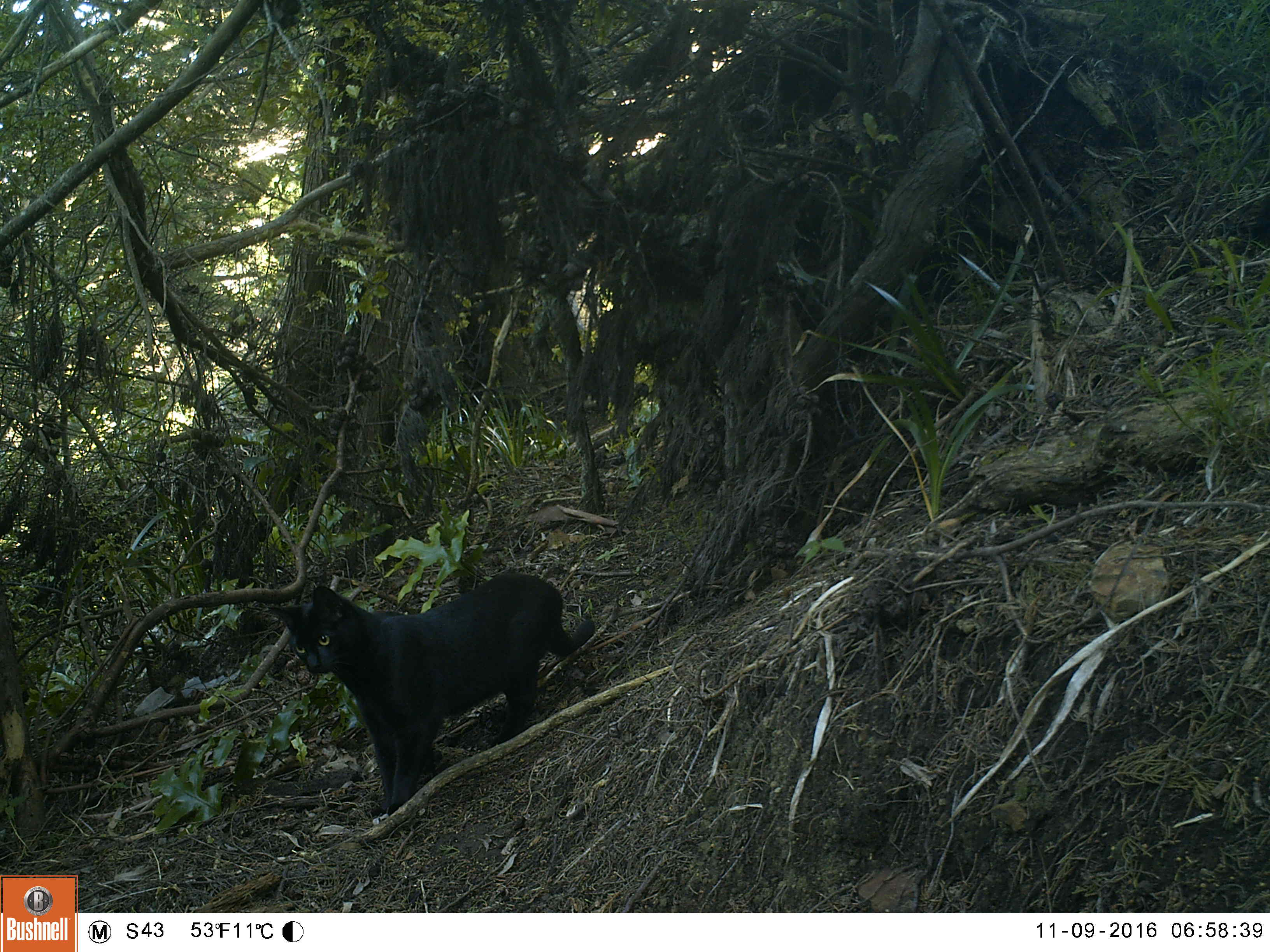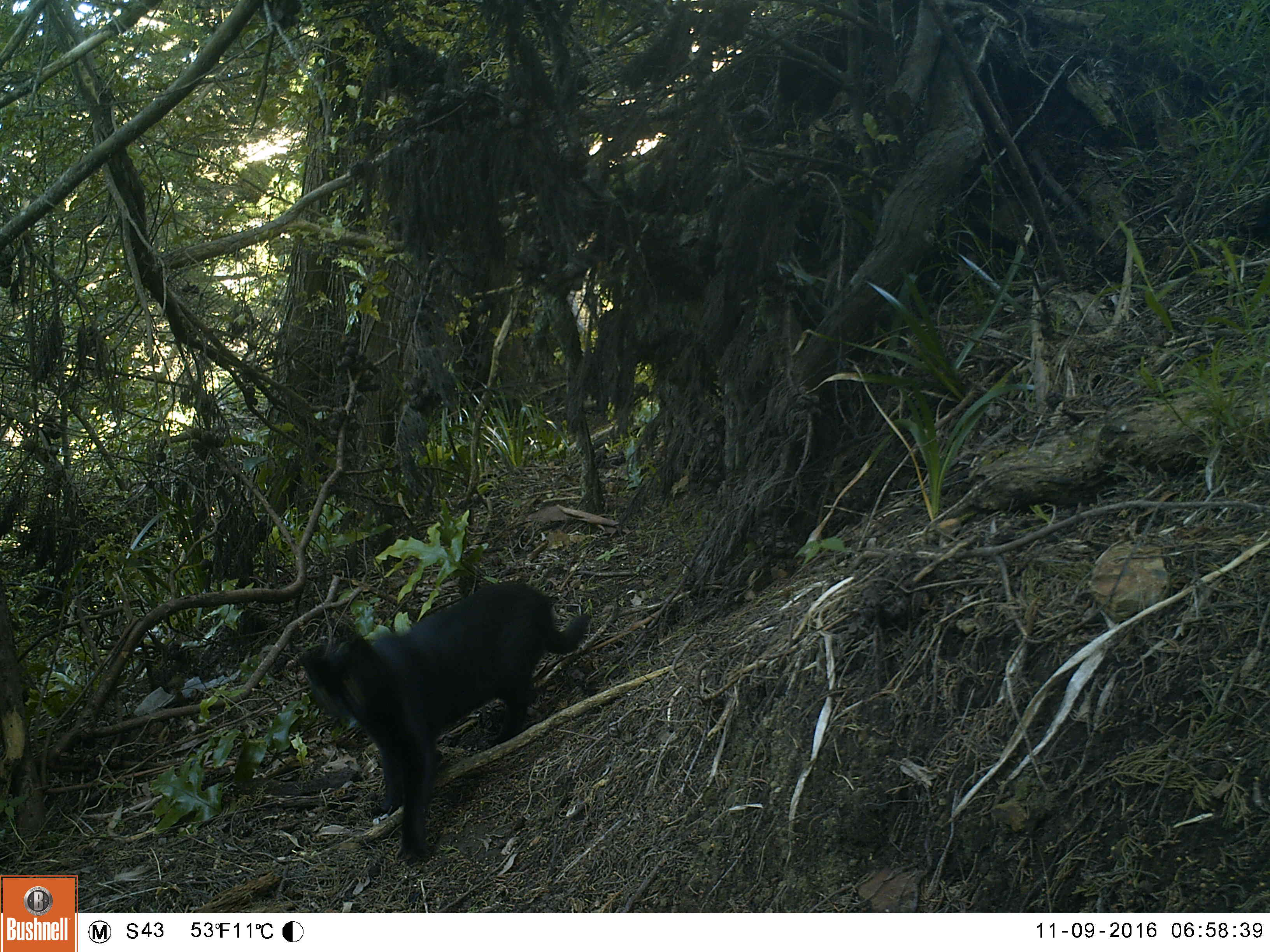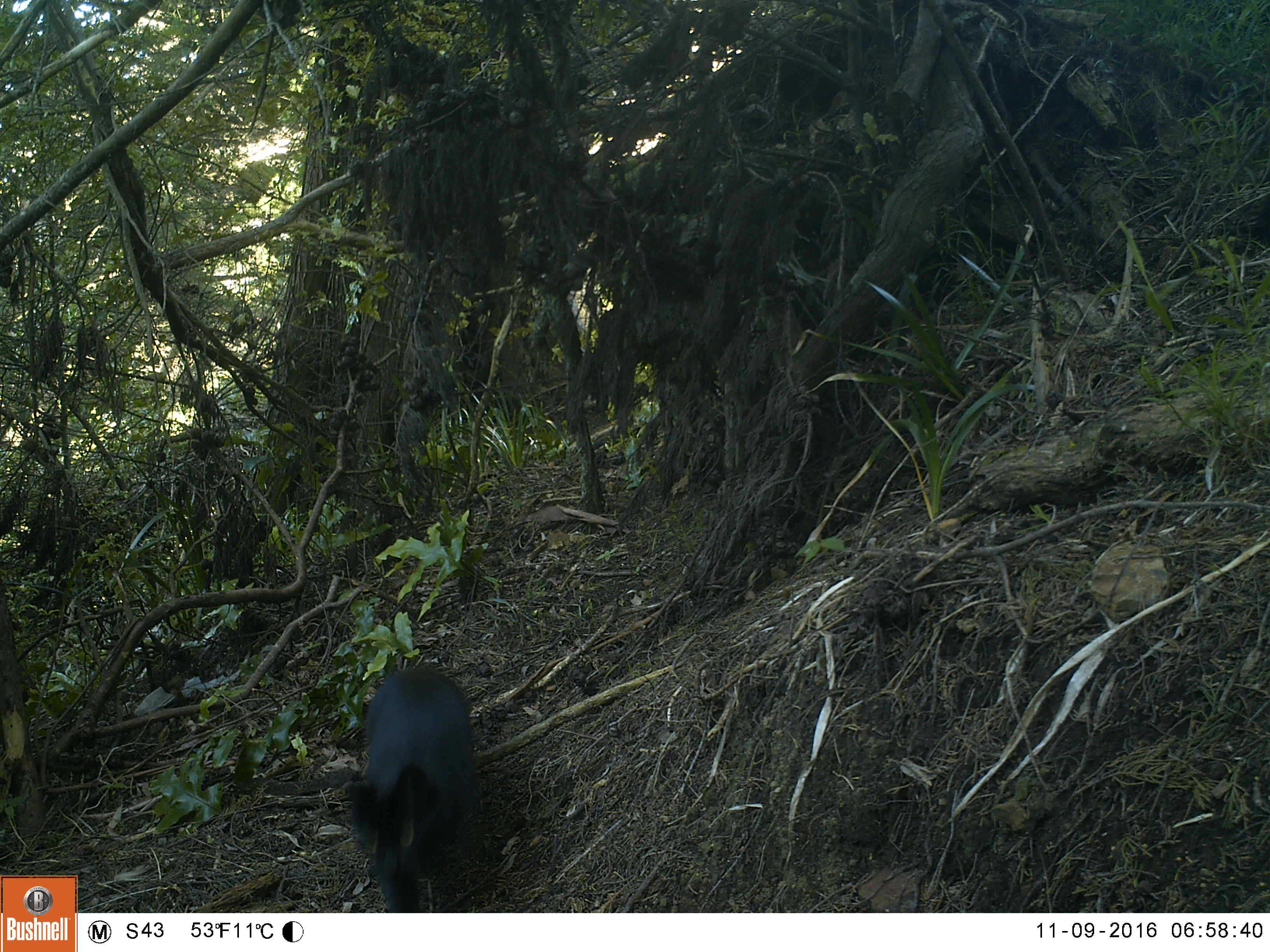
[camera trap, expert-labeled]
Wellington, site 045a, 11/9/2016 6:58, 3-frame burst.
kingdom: Animalia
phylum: Chordata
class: Mammalia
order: Carnivora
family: Felidae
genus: Felis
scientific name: Felis catus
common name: cat